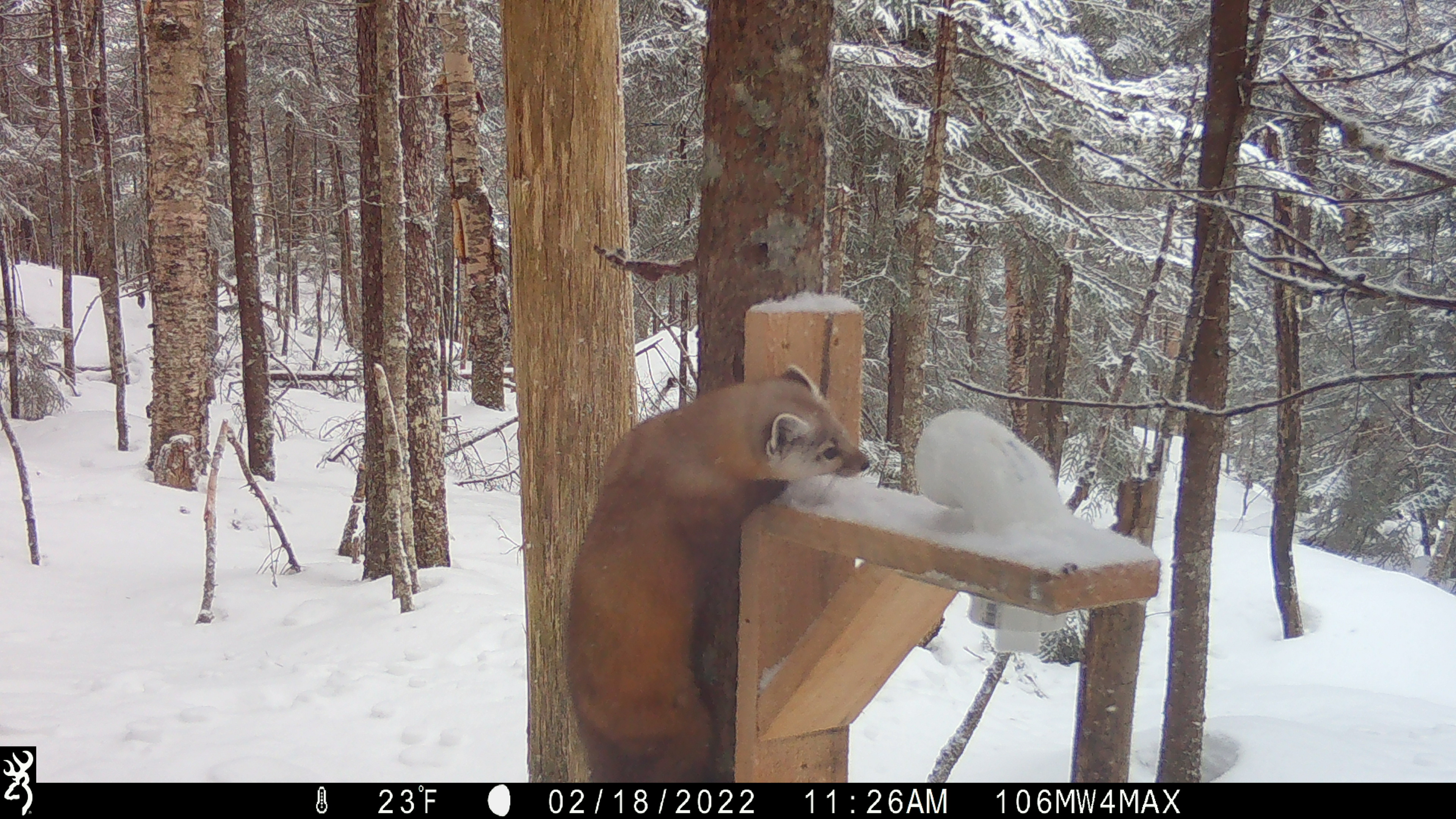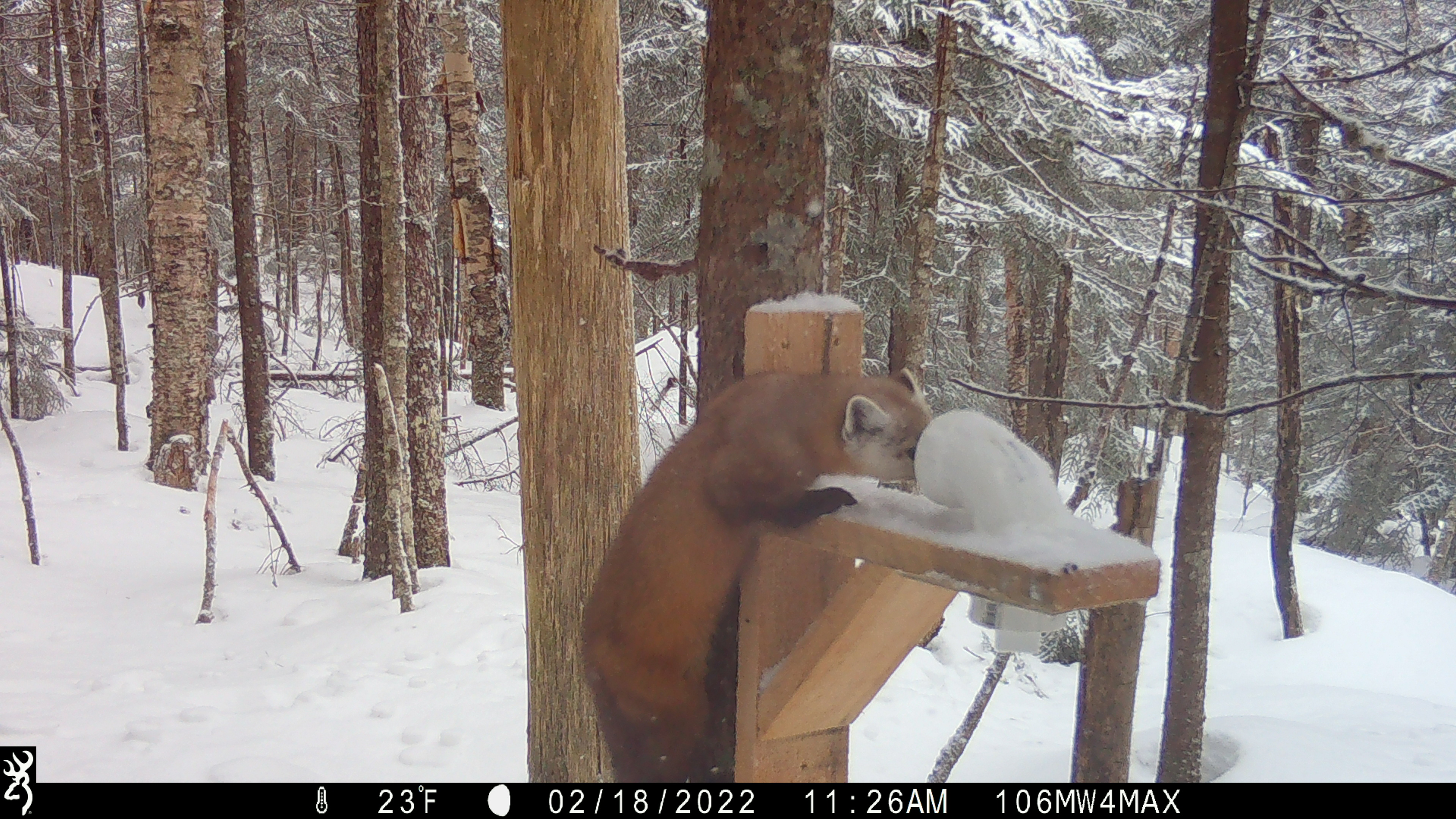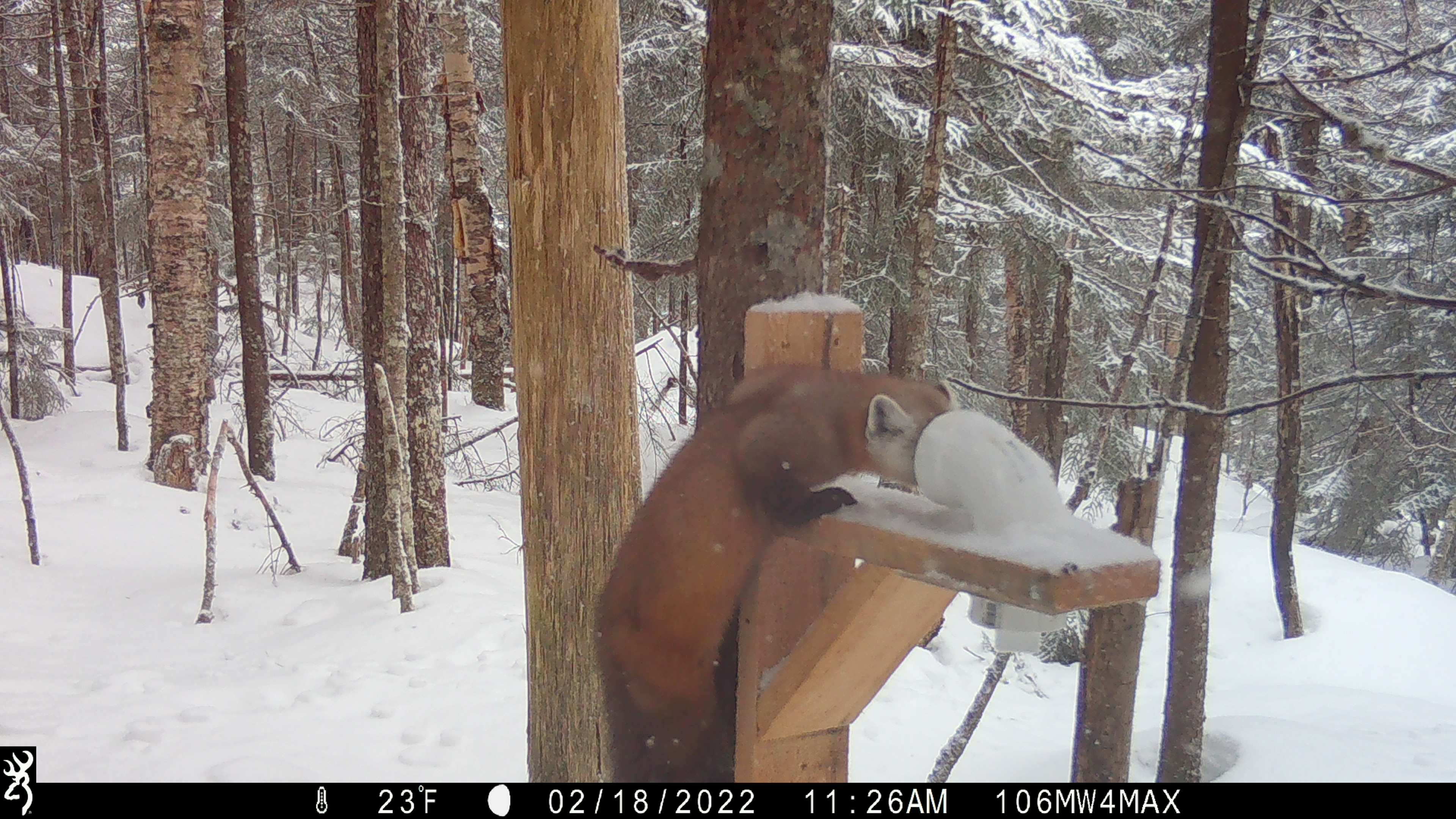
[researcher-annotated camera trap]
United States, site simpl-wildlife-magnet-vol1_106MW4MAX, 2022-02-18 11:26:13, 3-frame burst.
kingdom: Animalia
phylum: Chordata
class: Mammalia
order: Carnivora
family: Mustelidae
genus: Martes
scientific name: Martes americana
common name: american marten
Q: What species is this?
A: American marten (Martes americana).